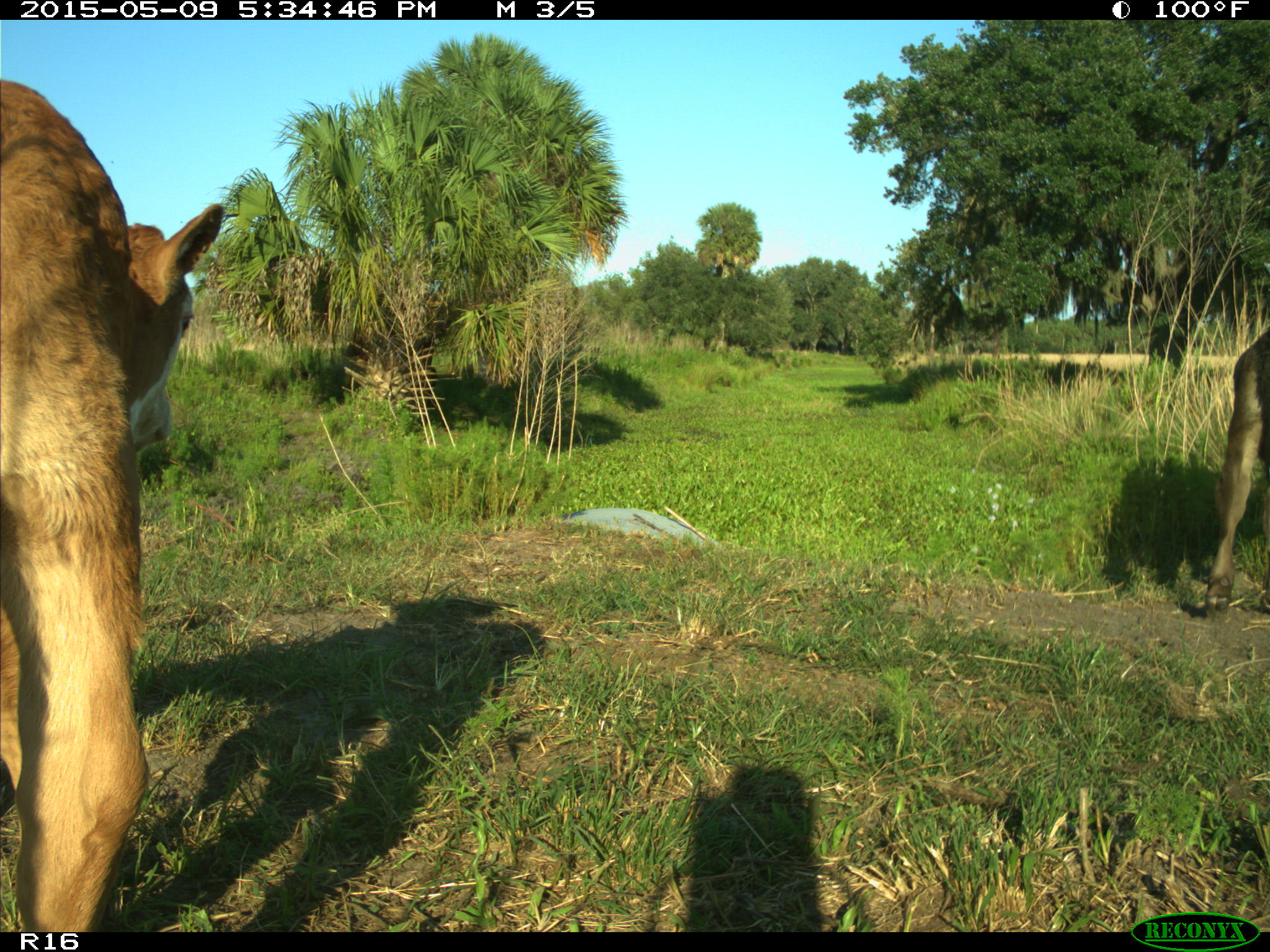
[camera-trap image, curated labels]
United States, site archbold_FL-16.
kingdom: Animalia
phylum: Chordata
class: Mammalia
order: Artiodactyla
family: Suidae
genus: Sus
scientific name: Sus scrofa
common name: wild boar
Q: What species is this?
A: Sus scrofa (wild boar).